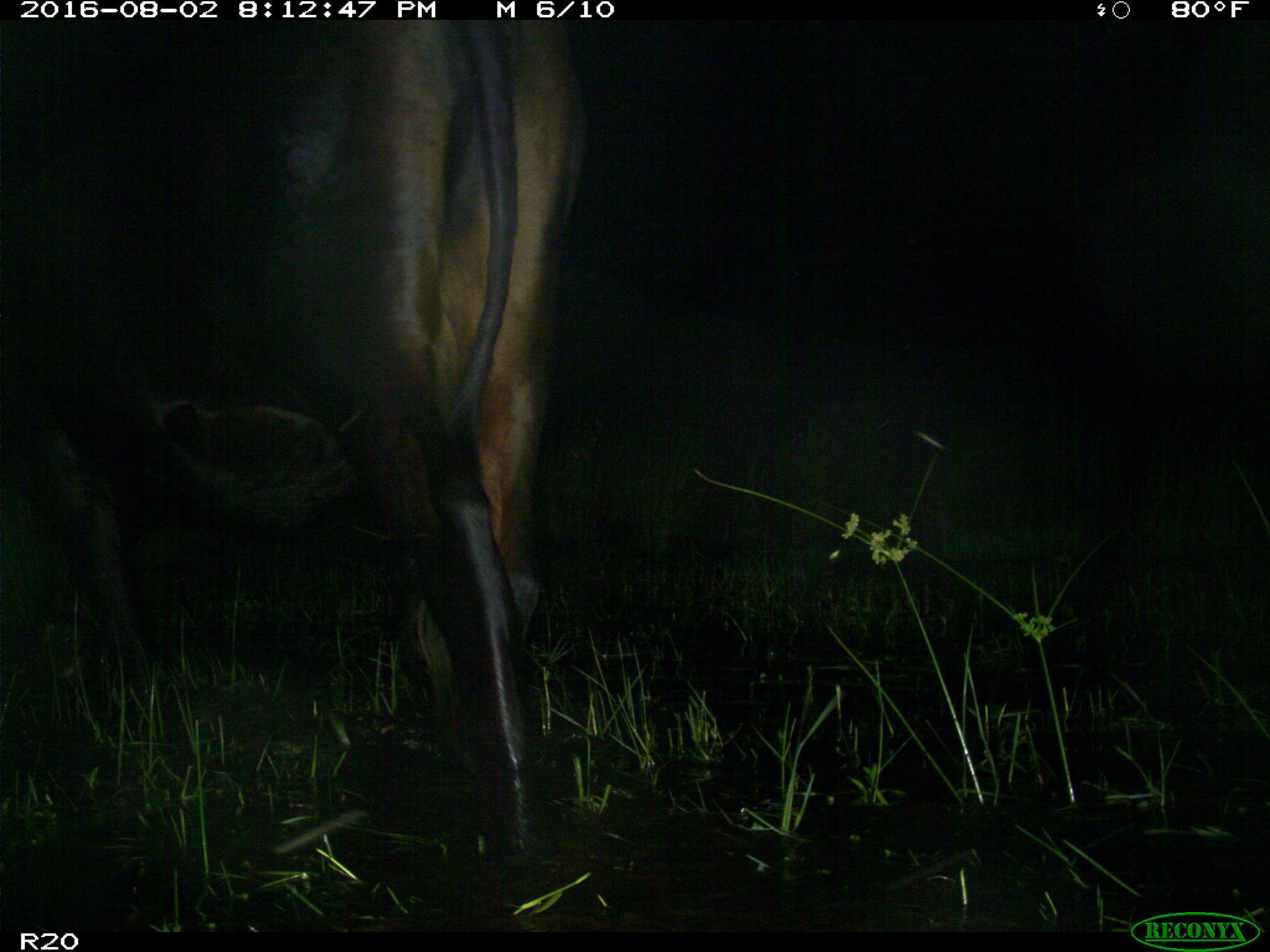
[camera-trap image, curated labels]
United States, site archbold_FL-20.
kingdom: Animalia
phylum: Chordata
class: Mammalia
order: Artiodactyla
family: Bovidae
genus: Bos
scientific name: Bos taurus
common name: domestic cow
Bos taurus (domestic cow).